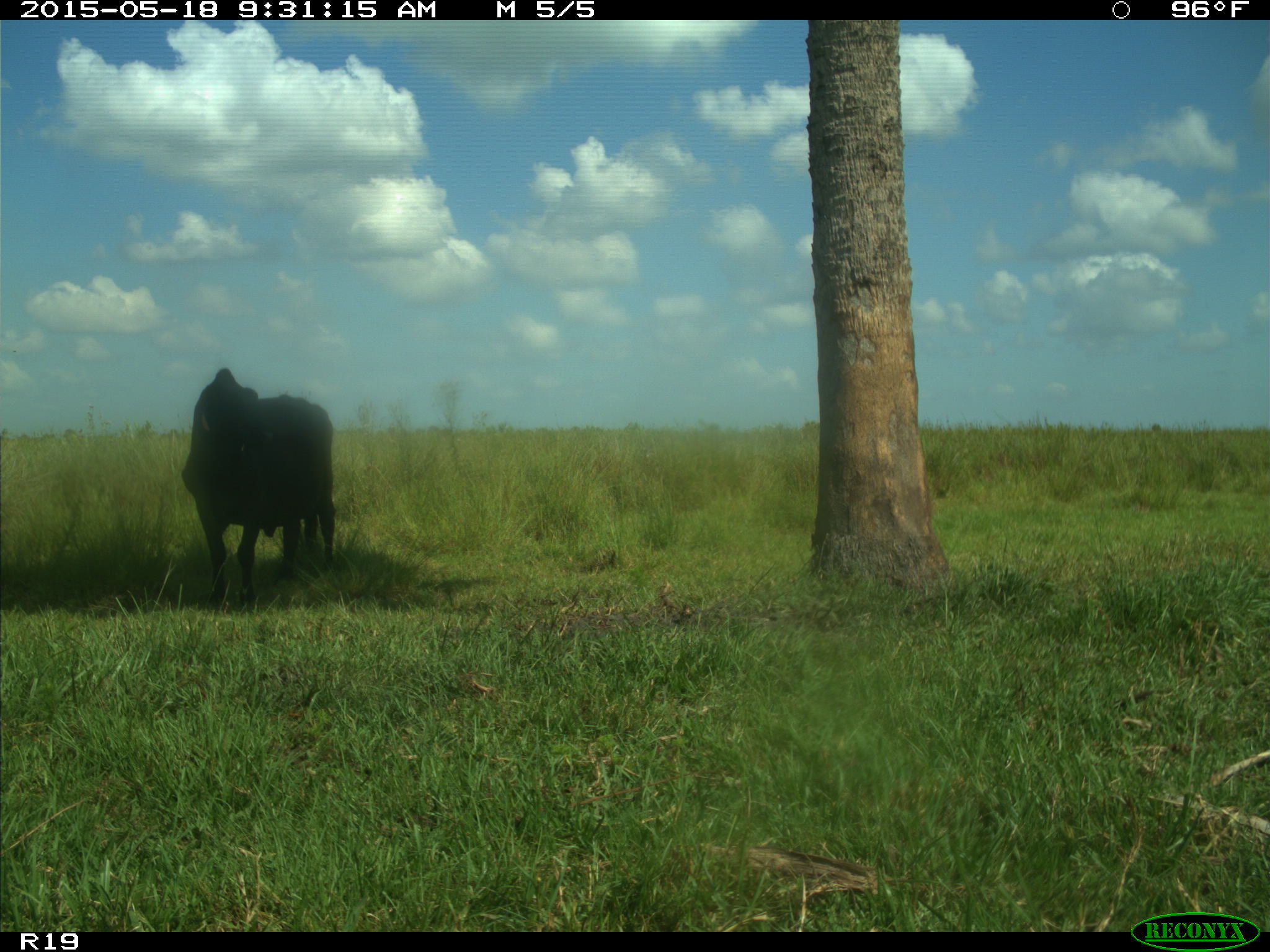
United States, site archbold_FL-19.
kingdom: Animalia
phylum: Chordata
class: Mammalia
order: Artiodactyla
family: Bovidae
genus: Bos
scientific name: Bos taurus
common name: domestic cow